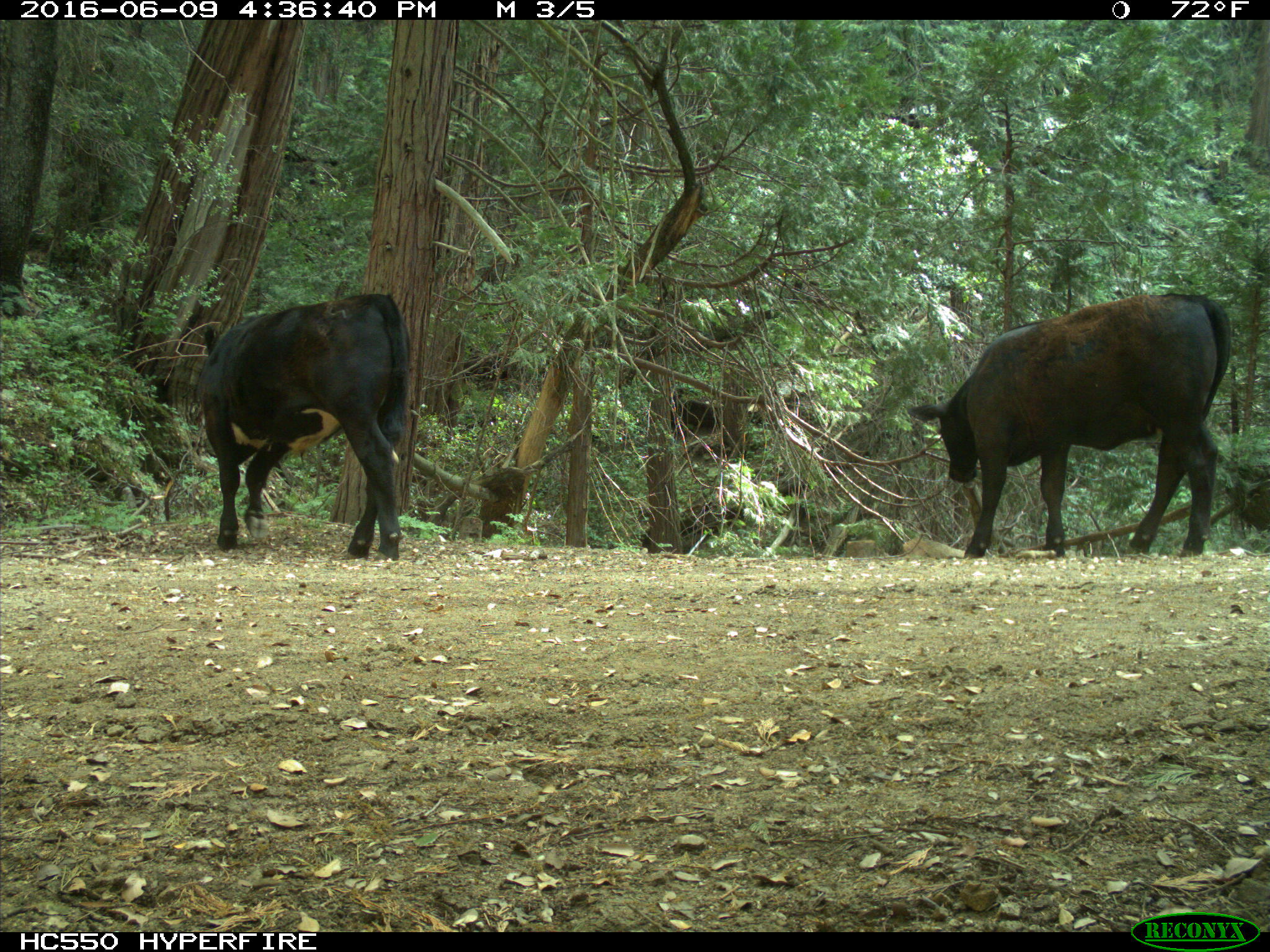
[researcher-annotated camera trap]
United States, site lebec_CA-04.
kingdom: Animalia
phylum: Chordata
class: Mammalia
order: Artiodactyla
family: Bovidae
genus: Bos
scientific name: Bos taurus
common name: domestic cow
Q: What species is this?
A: Bos taurus (domestic cow).